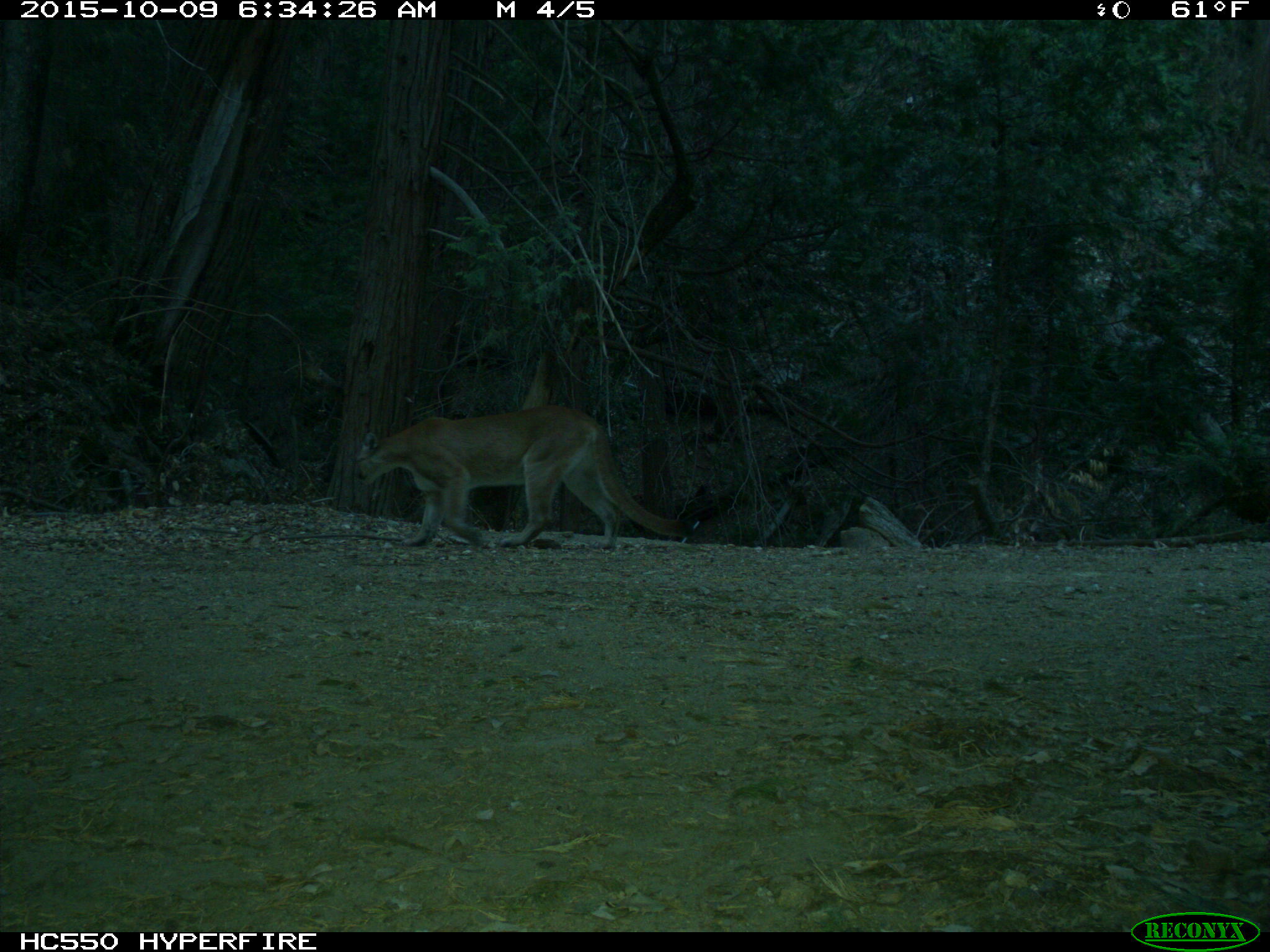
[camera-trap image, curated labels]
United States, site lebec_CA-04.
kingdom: Animalia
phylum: Chordata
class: Mammalia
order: Carnivora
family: Felidae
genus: Puma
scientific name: Puma concolor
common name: mountain lion